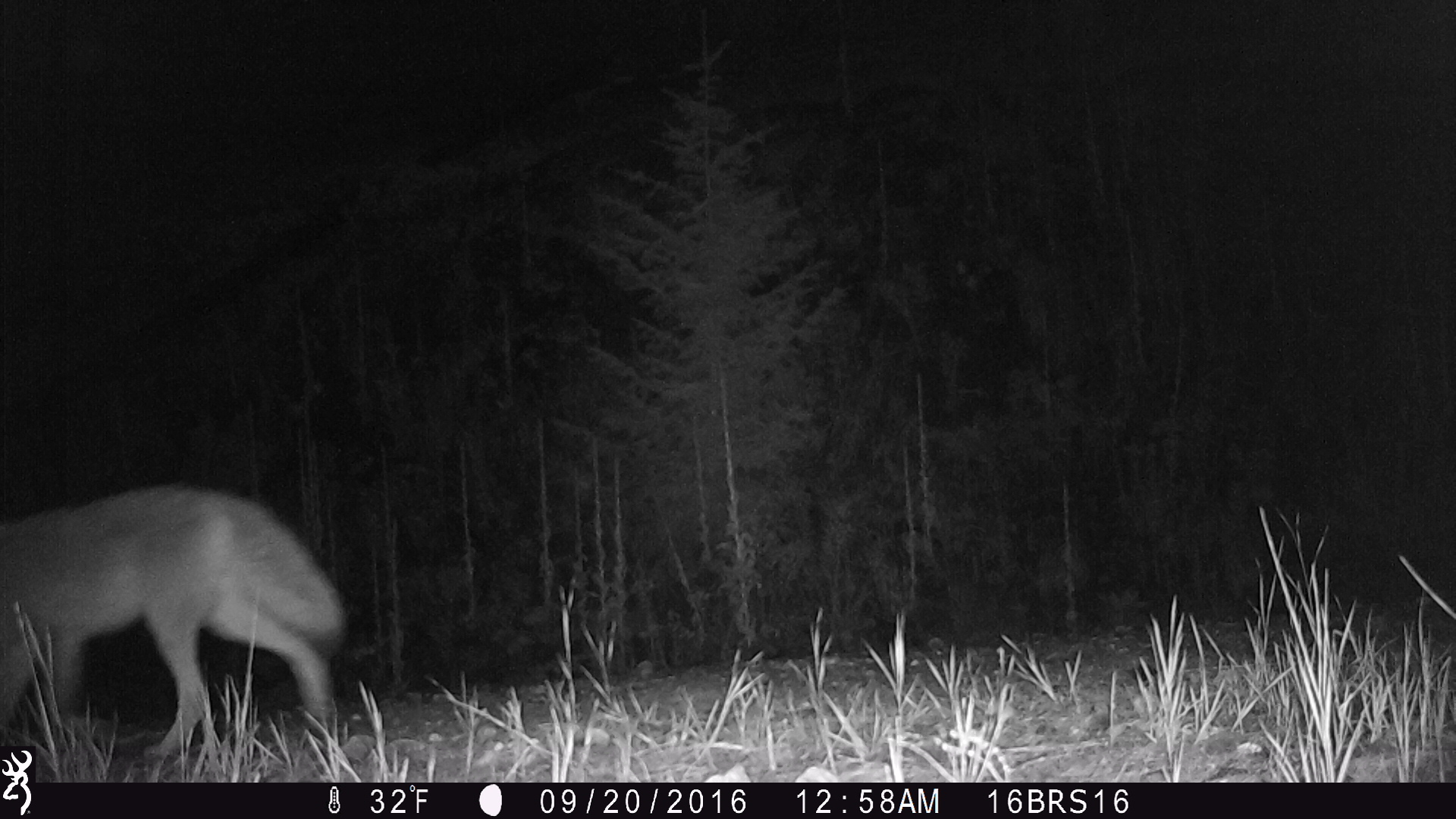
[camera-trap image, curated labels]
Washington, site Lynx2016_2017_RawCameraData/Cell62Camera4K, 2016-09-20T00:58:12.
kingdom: Animalia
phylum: Chordata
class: Mammalia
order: Carnivora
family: Canidae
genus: Canis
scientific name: Canis latrans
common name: coyote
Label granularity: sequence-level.